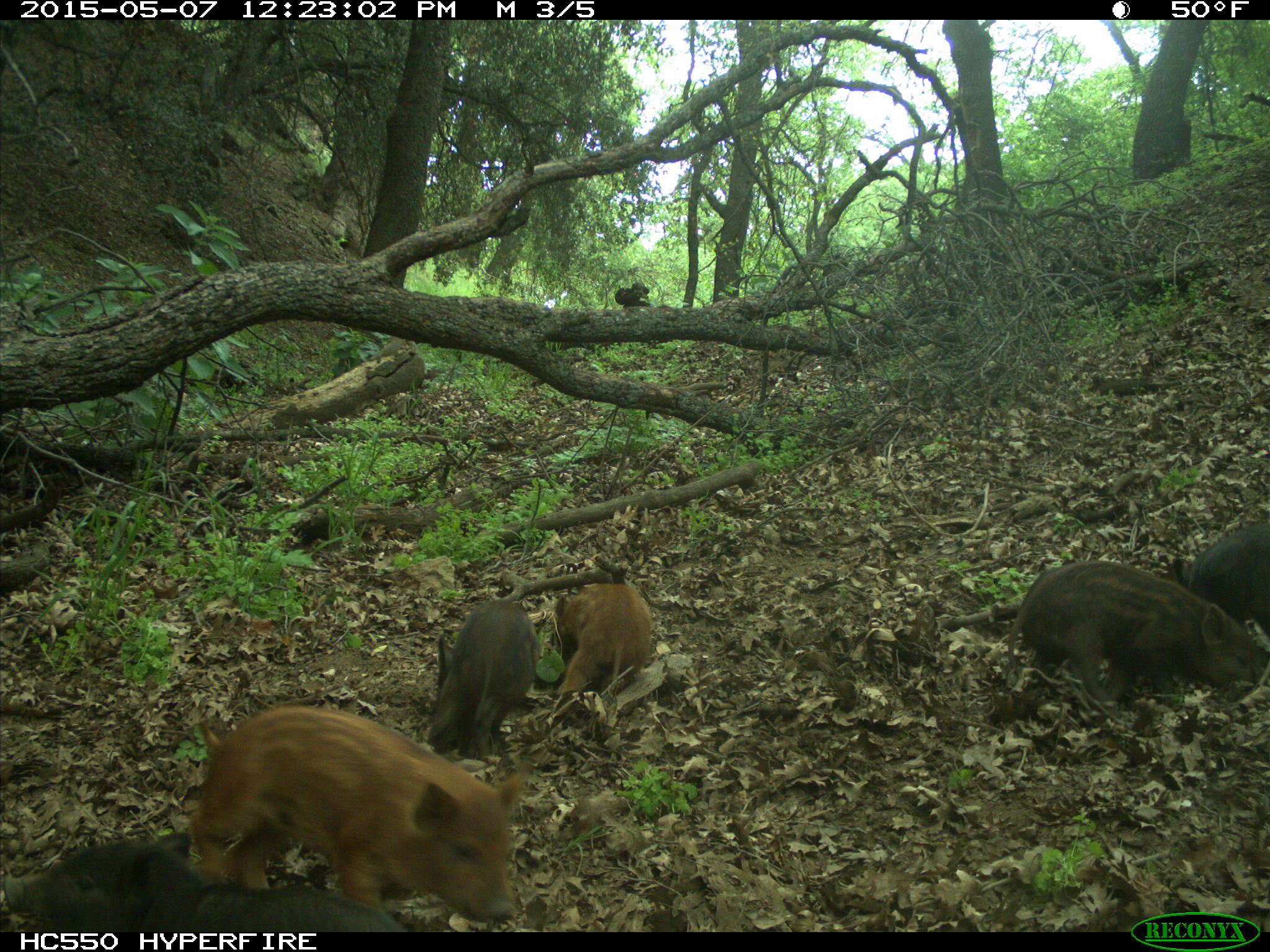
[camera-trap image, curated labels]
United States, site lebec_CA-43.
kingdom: Animalia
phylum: Chordata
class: Mammalia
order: Artiodactyla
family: Suidae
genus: Sus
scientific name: Sus scrofa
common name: wild boar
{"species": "Sus scrofa (wild boar)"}